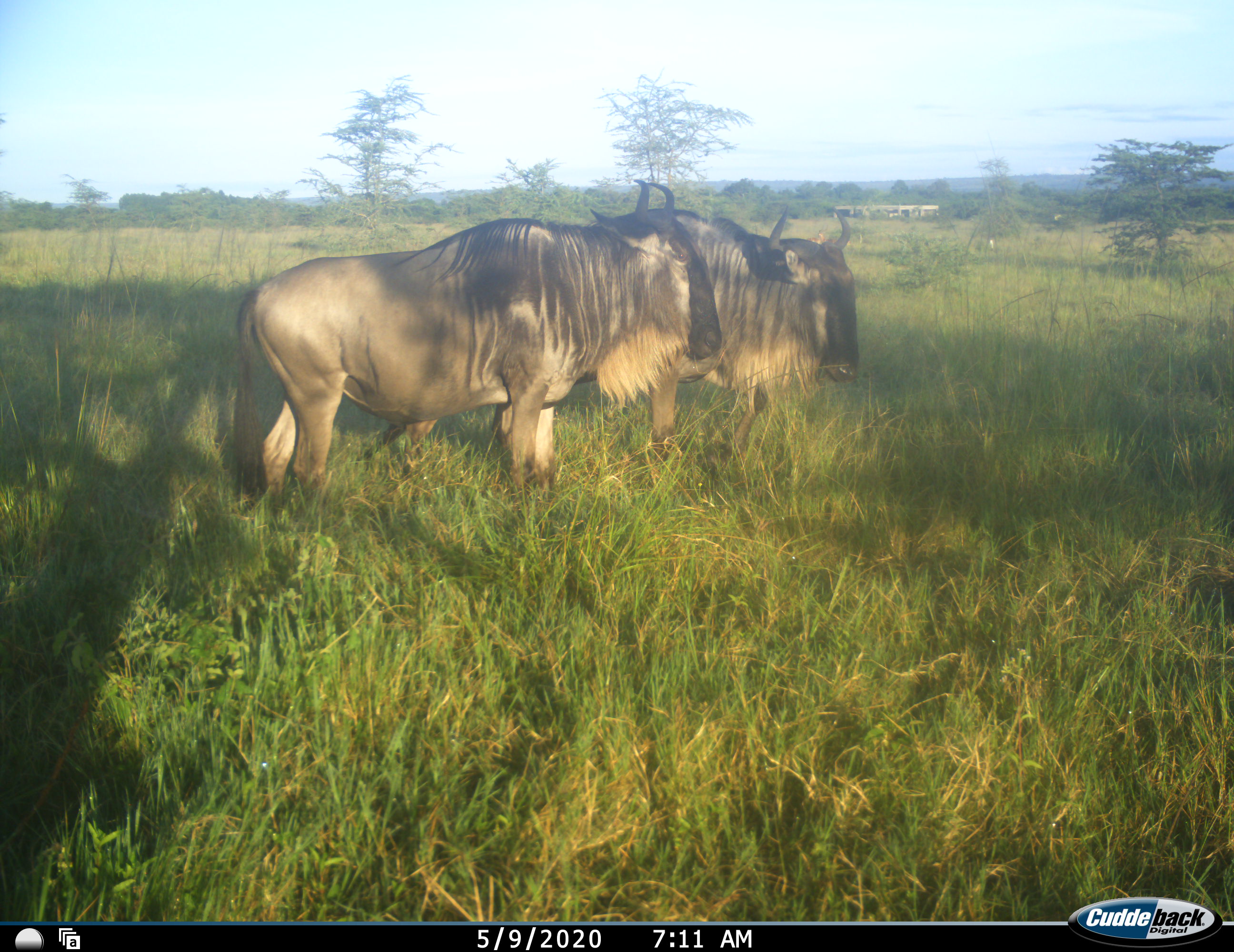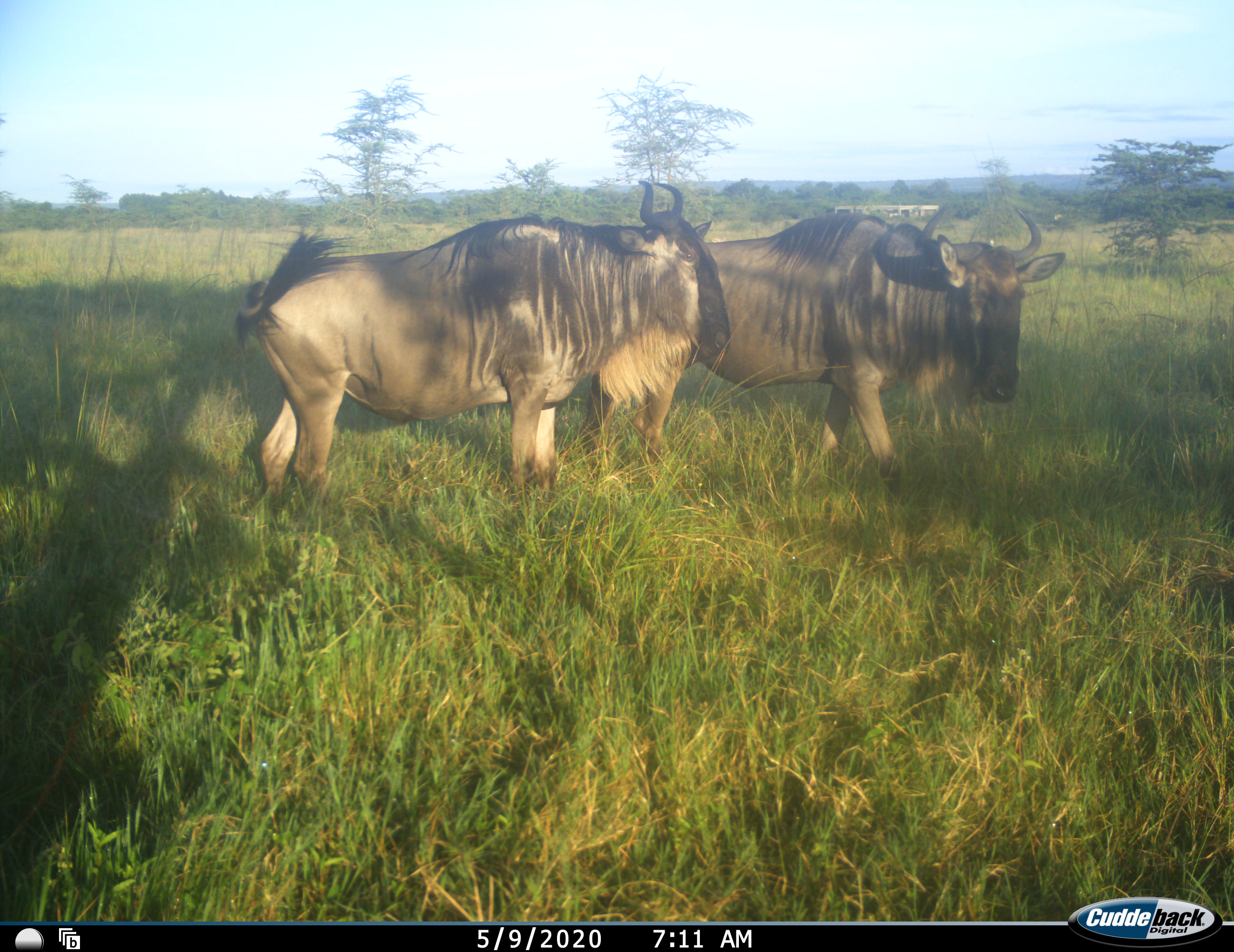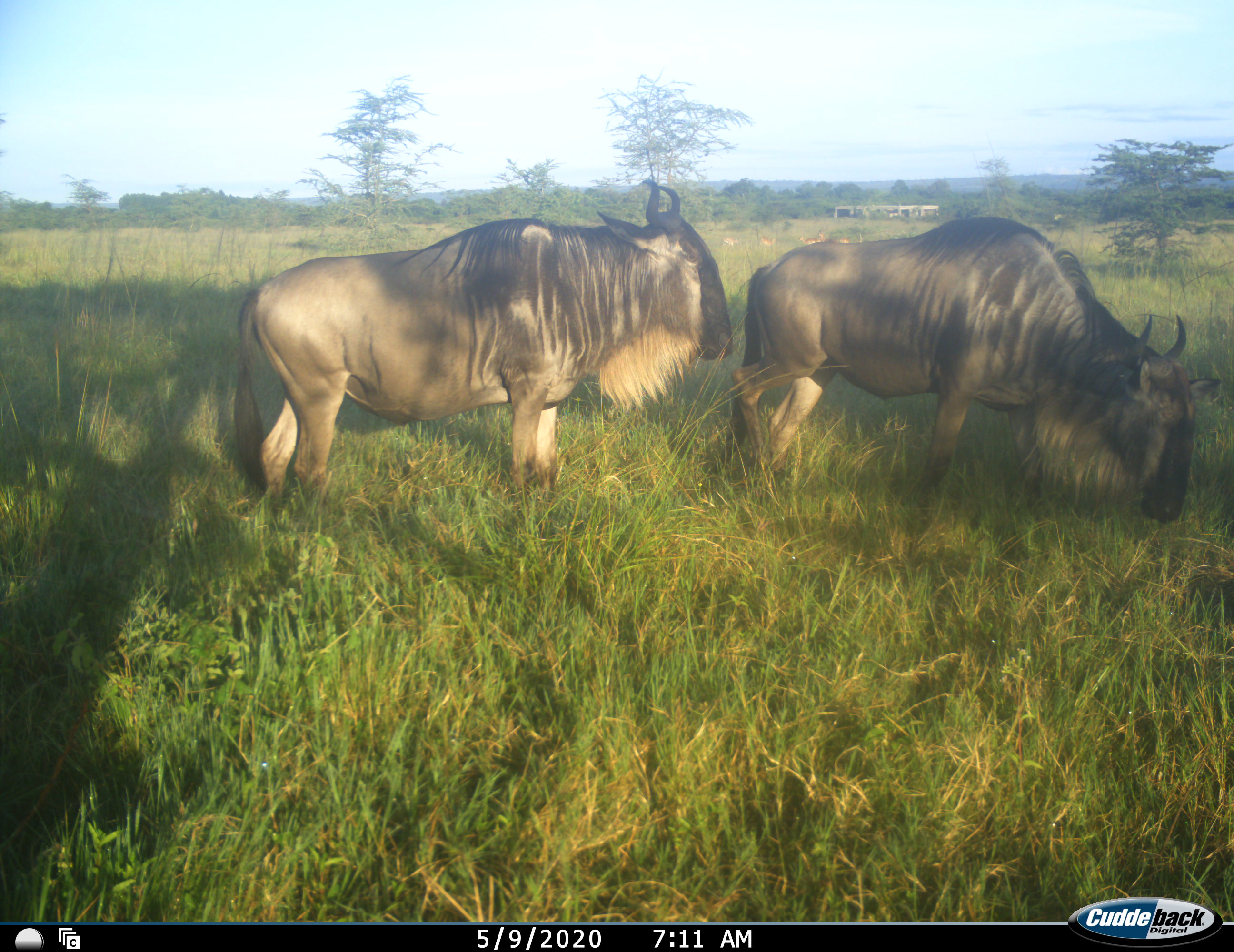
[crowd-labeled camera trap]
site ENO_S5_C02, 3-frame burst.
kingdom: Animalia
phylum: Chordata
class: Mammalia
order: Artiodactyla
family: Bovidae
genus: Connochaetes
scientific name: Connochaetes taurinus taurinus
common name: blue wildebeest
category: wildebeestblue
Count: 2.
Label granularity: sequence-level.